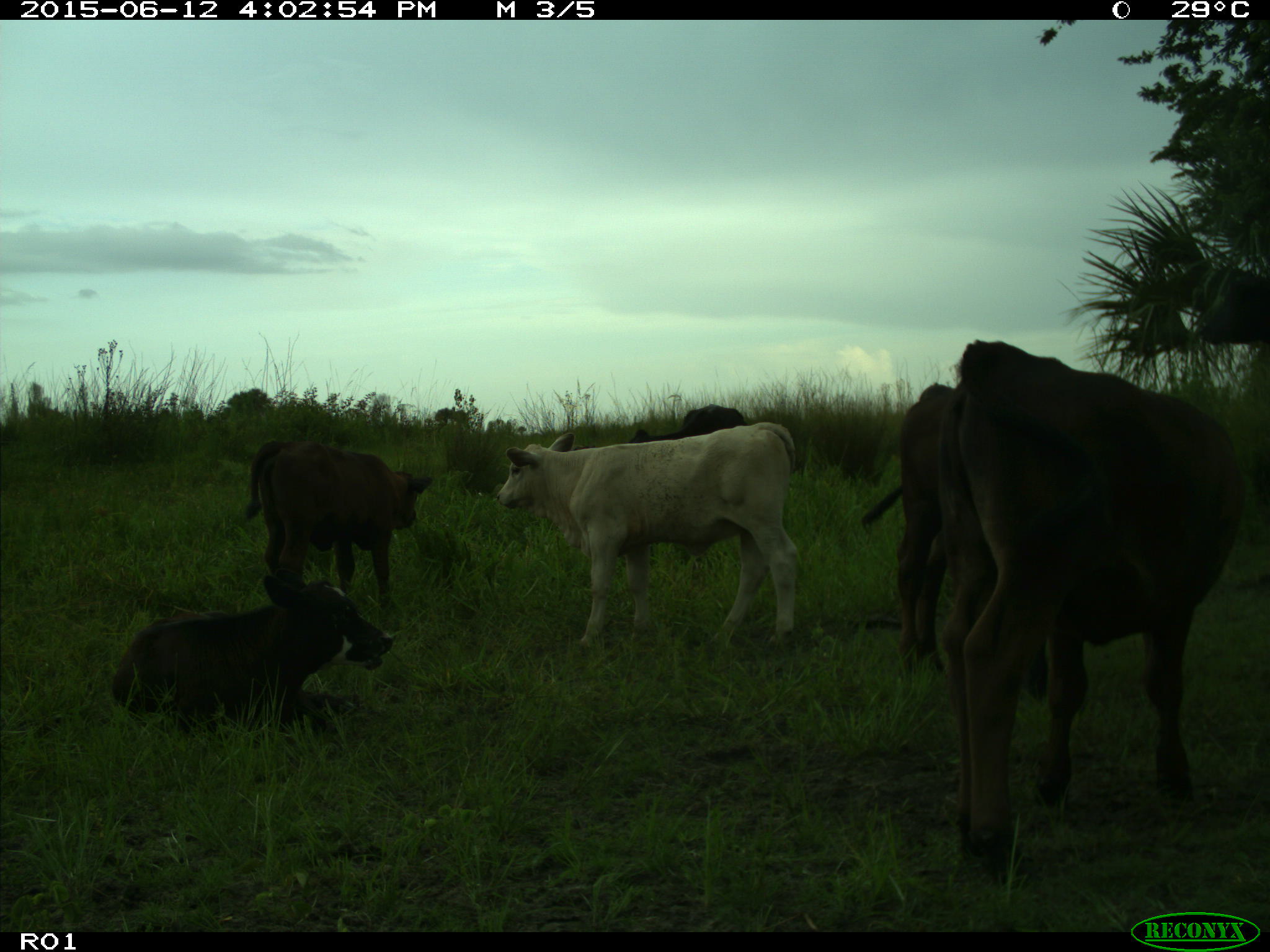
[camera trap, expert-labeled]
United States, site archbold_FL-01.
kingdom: Animalia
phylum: Chordata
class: Mammalia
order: Artiodactyla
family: Bovidae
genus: Bos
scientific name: Bos taurus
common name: domestic cow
Bos taurus (domestic cow).